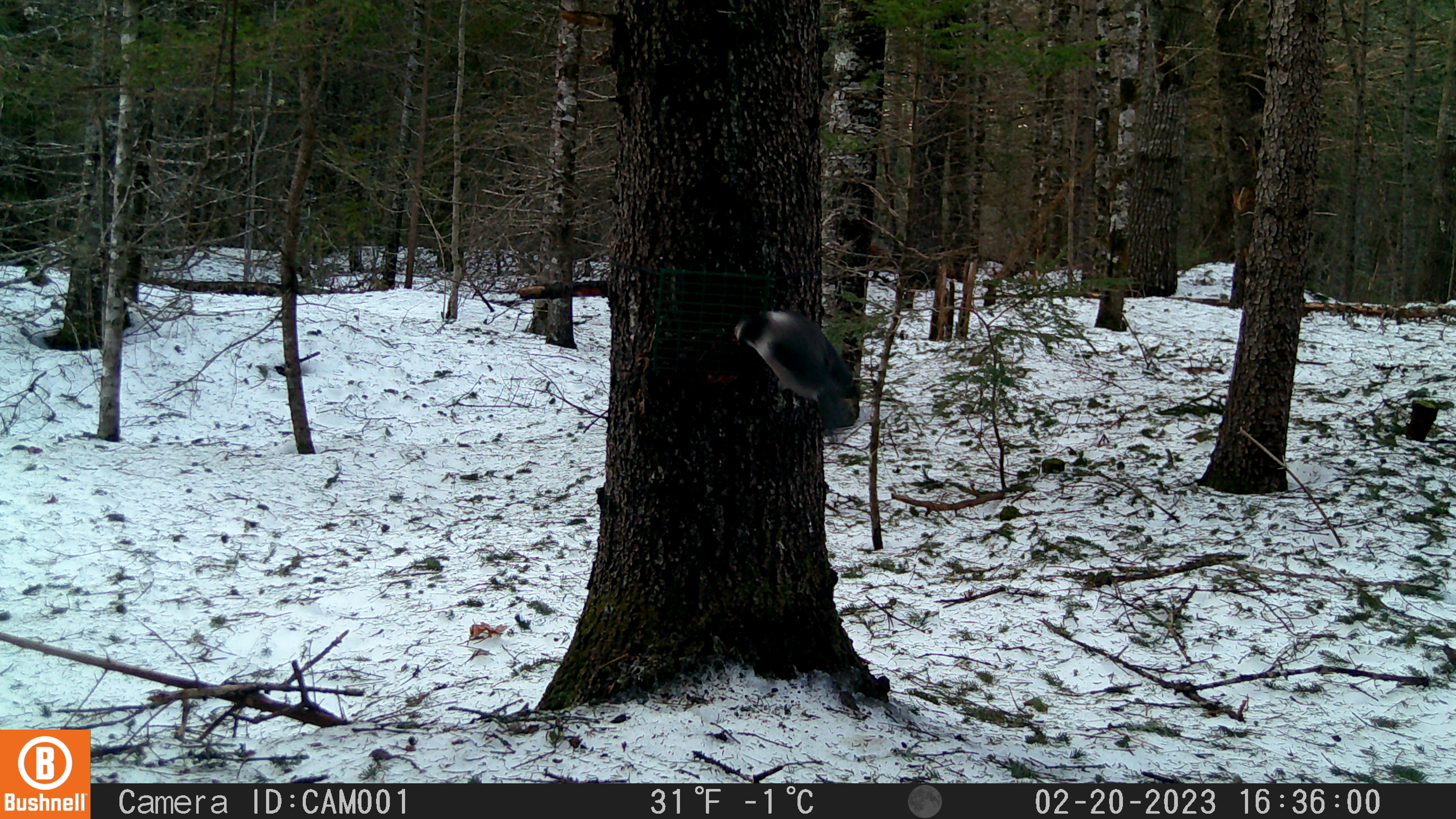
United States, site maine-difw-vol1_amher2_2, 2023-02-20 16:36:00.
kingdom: Animalia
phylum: Chordata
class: Aves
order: Passeriformes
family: Corvidae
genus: Perisoreus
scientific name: Perisoreus canadensis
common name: canada jay